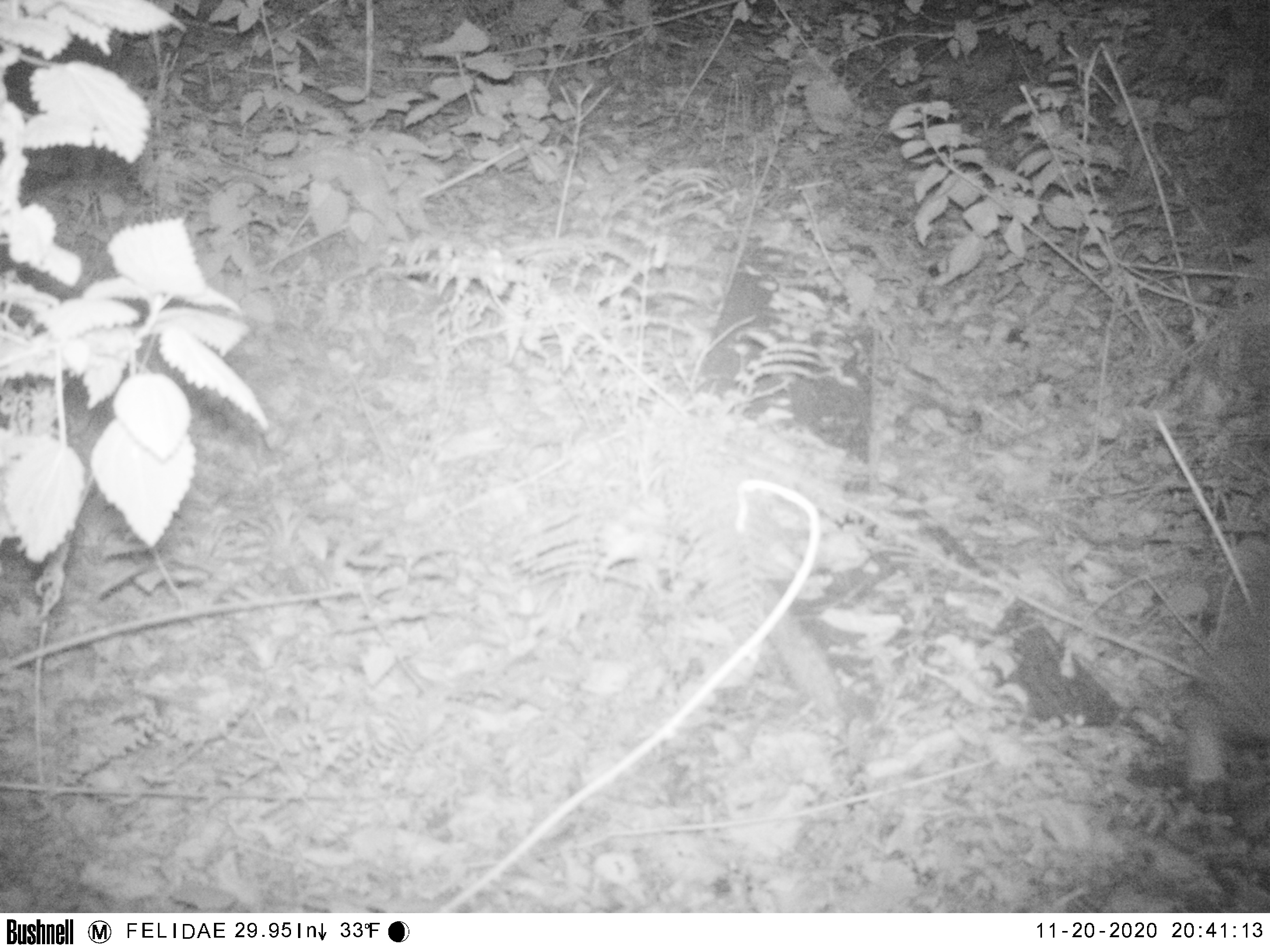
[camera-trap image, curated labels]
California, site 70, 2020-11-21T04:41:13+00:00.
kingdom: Animalia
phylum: Chordata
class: Mammalia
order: Carnivora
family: Felidae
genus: Lynx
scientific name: Lynx rufus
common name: bobcat